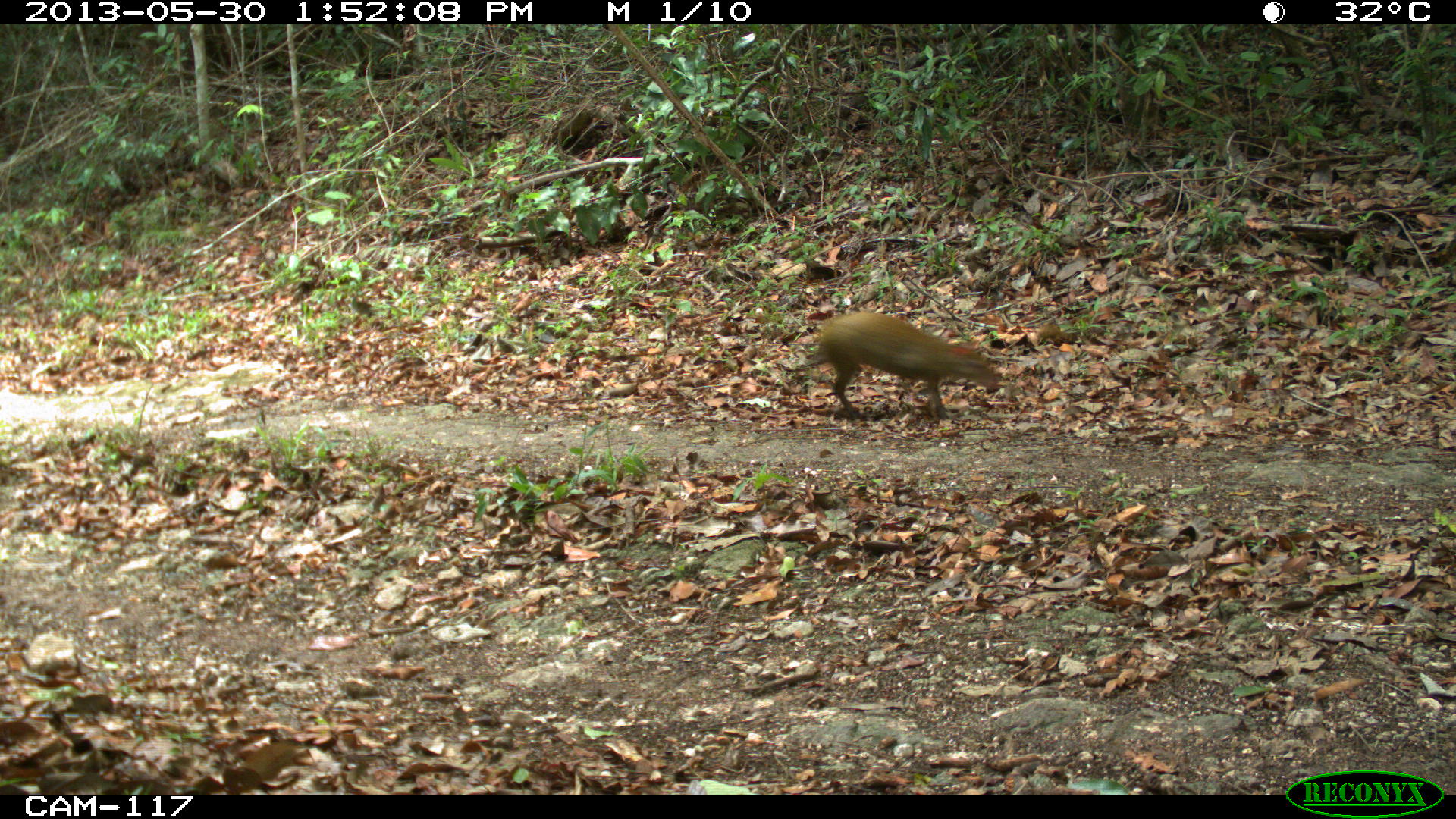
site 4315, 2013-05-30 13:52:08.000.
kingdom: Animalia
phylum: Chordata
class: Mammalia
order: Rodentia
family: Dasyproctidae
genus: Dasyprocta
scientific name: Dasyprocta punctata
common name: central american agouti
Dasyprocta punctata (central american agouti), count 1.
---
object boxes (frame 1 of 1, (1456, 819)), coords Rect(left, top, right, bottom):
dasyprocta punctata: Rect(797, 308, 1001, 422)